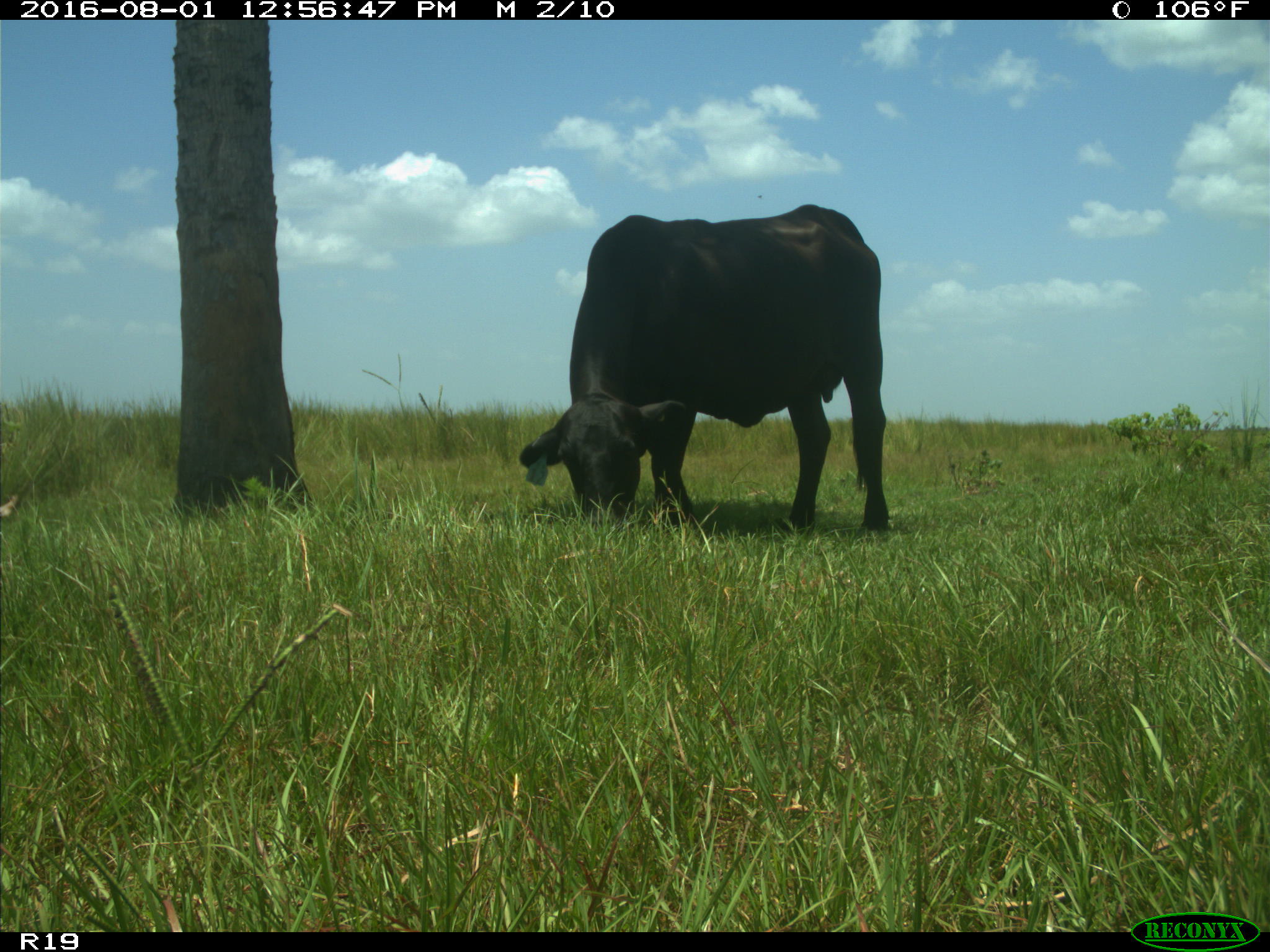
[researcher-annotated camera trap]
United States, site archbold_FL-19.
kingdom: Animalia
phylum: Chordata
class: Mammalia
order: Artiodactyla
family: Bovidae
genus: Bos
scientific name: Bos taurus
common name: domestic cow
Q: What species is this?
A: Bos taurus (domestic cow).